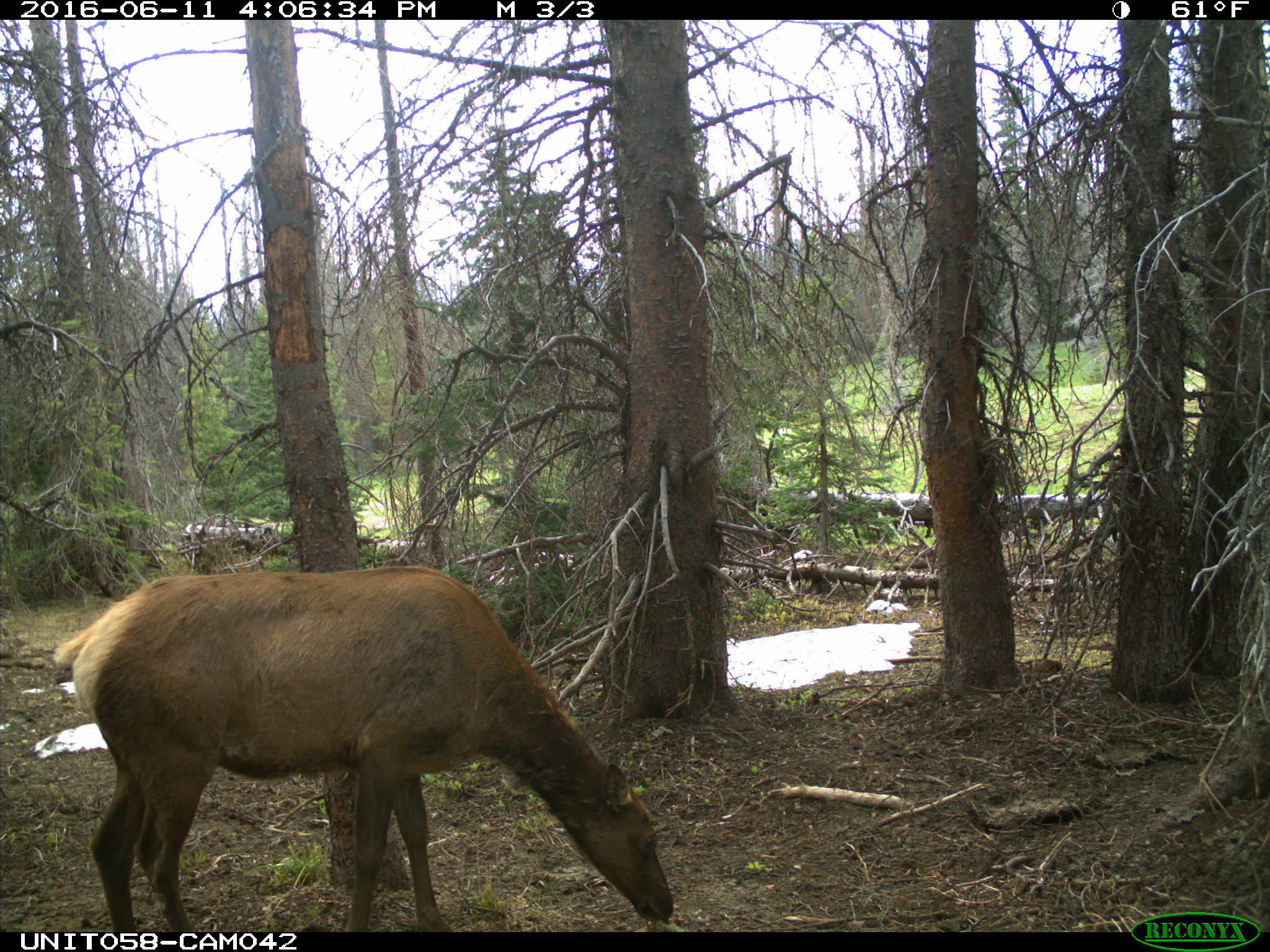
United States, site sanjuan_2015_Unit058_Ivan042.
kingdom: Animalia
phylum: Chordata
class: Mammalia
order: Artiodactyla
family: Cervidae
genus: Cervus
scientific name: Cervus elaphus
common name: red deer